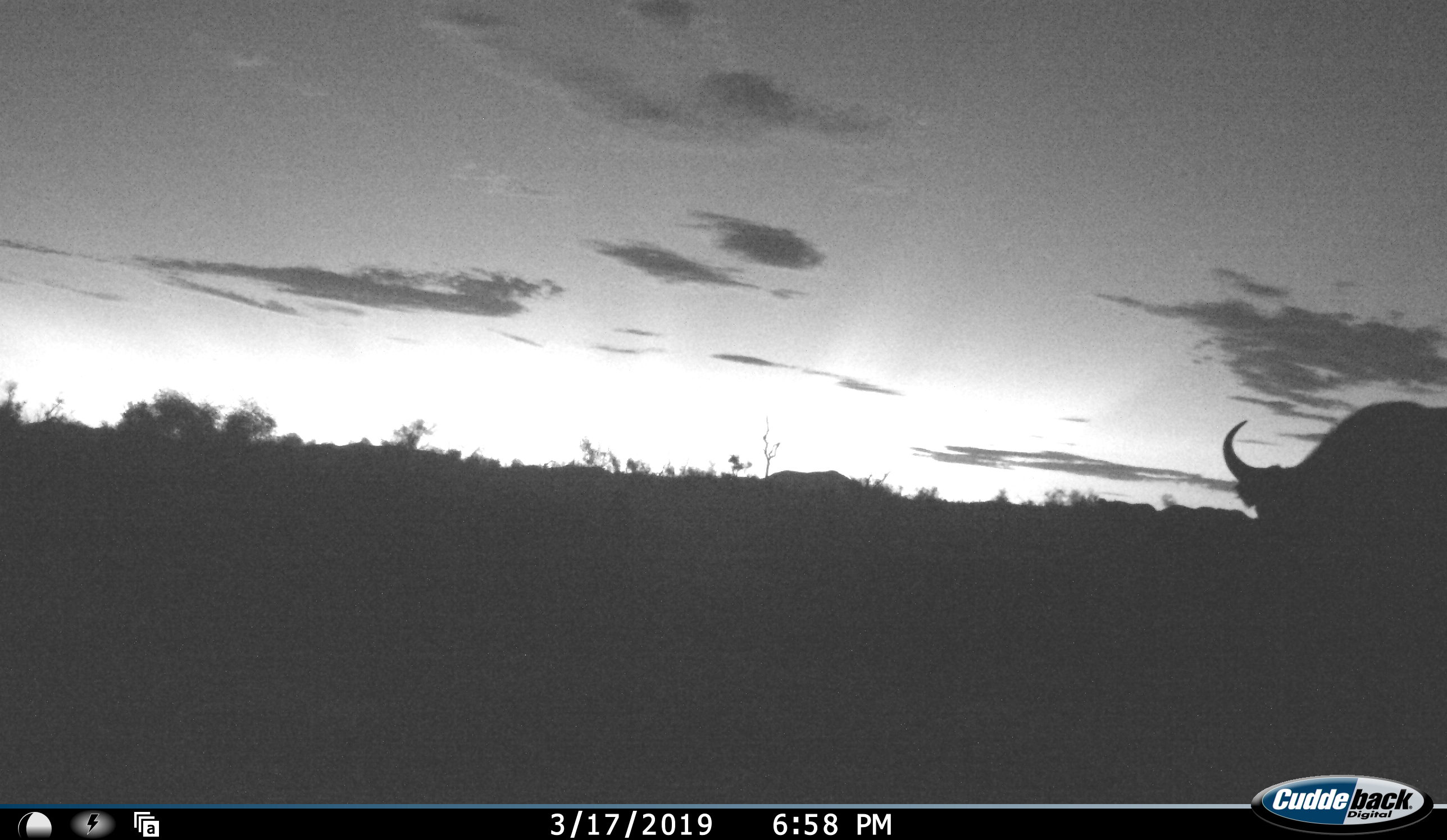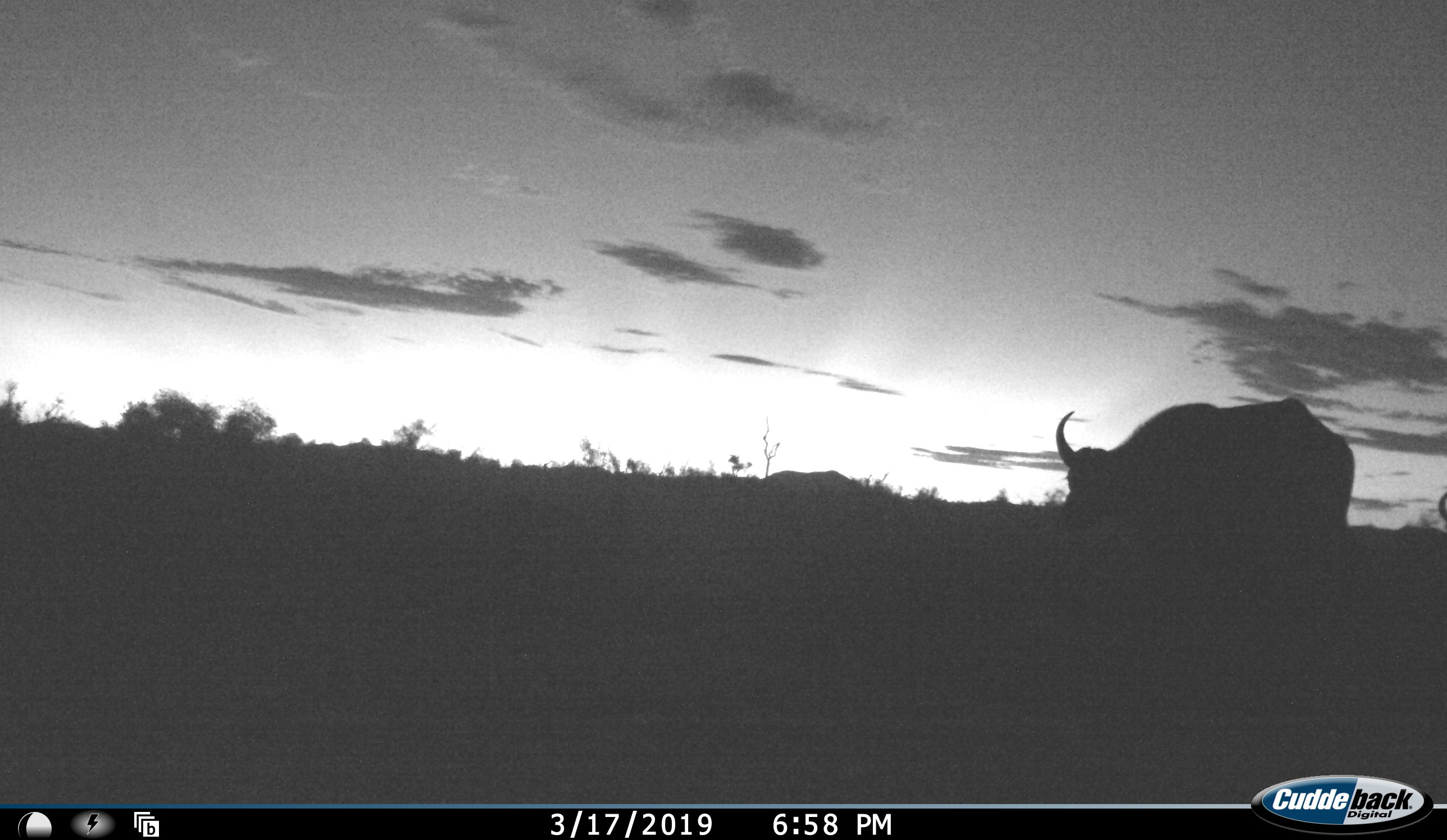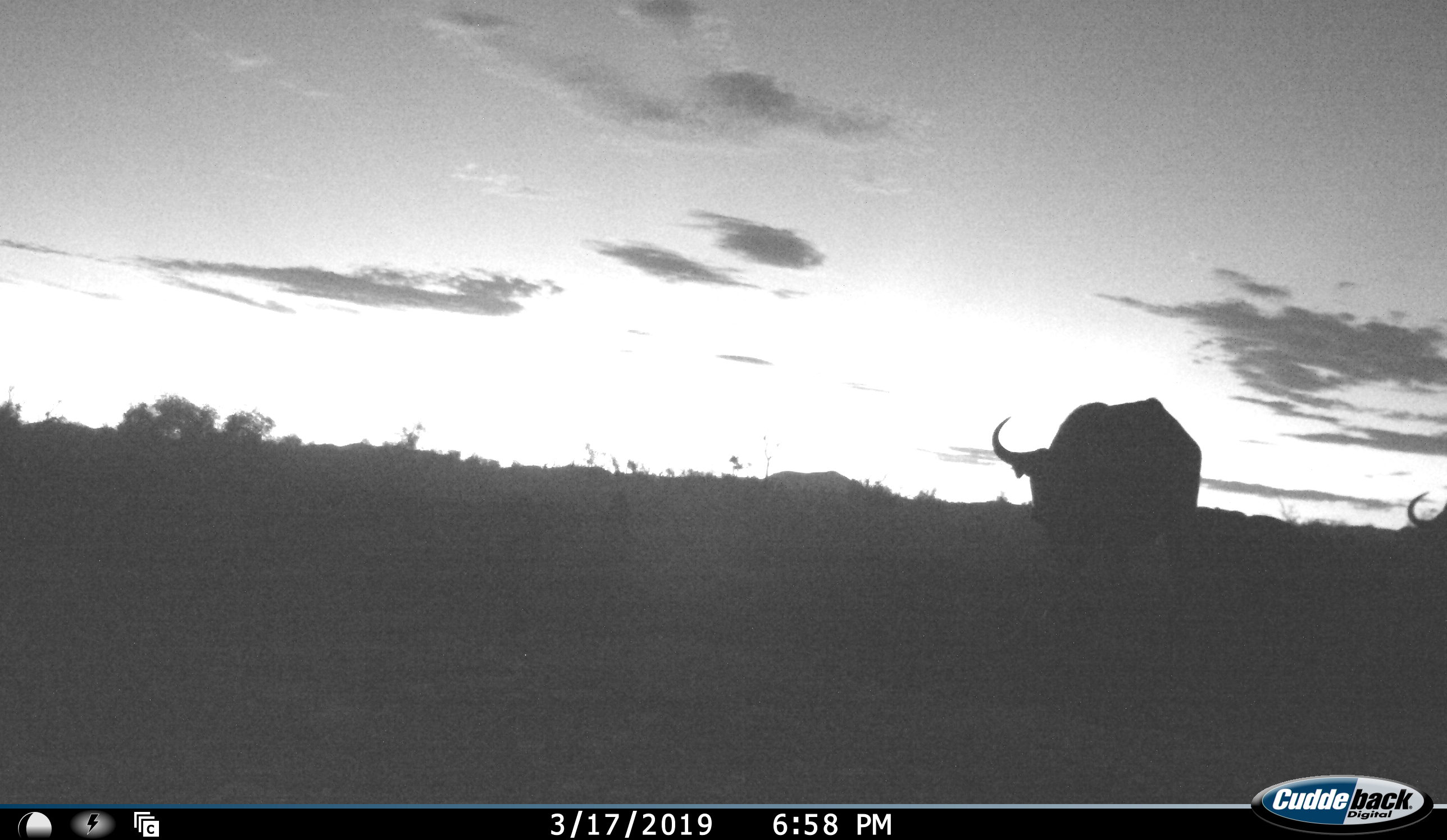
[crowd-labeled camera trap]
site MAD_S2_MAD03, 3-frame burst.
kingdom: Animalia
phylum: Chordata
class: Mammalia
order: Artiodactyla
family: Bovidae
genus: Syncerus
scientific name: Syncerus caffer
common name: african buffalo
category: buffalo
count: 2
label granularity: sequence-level